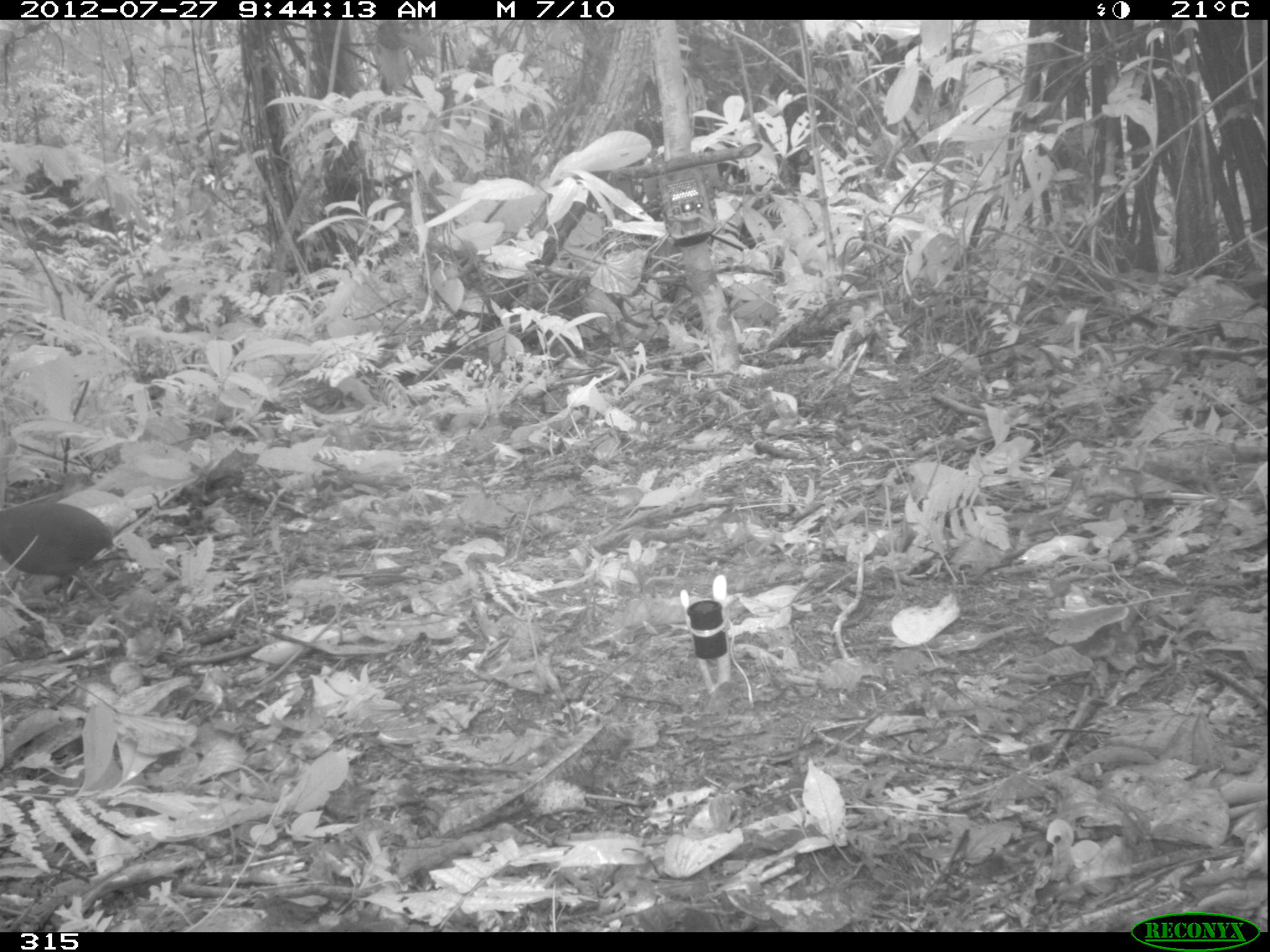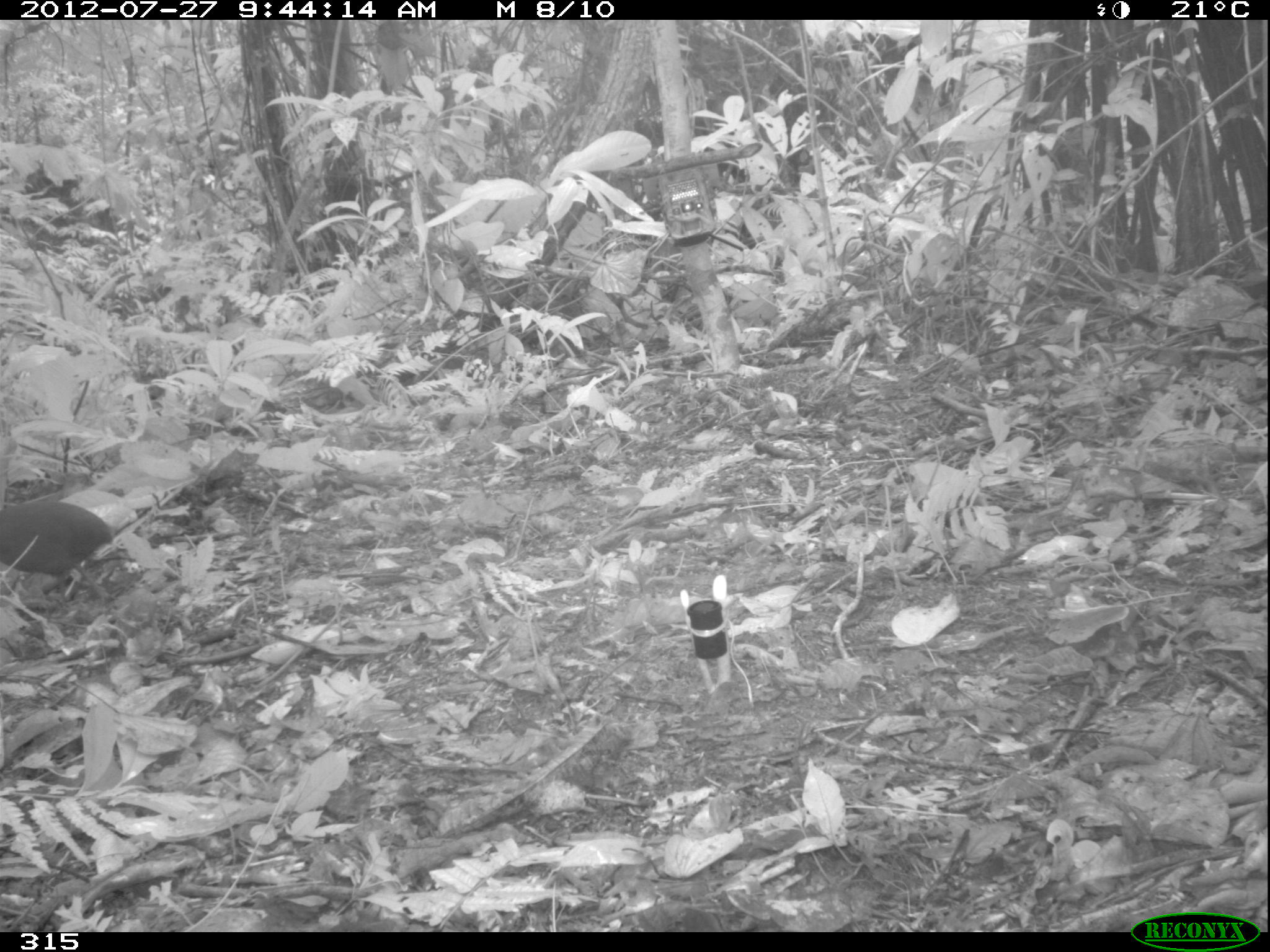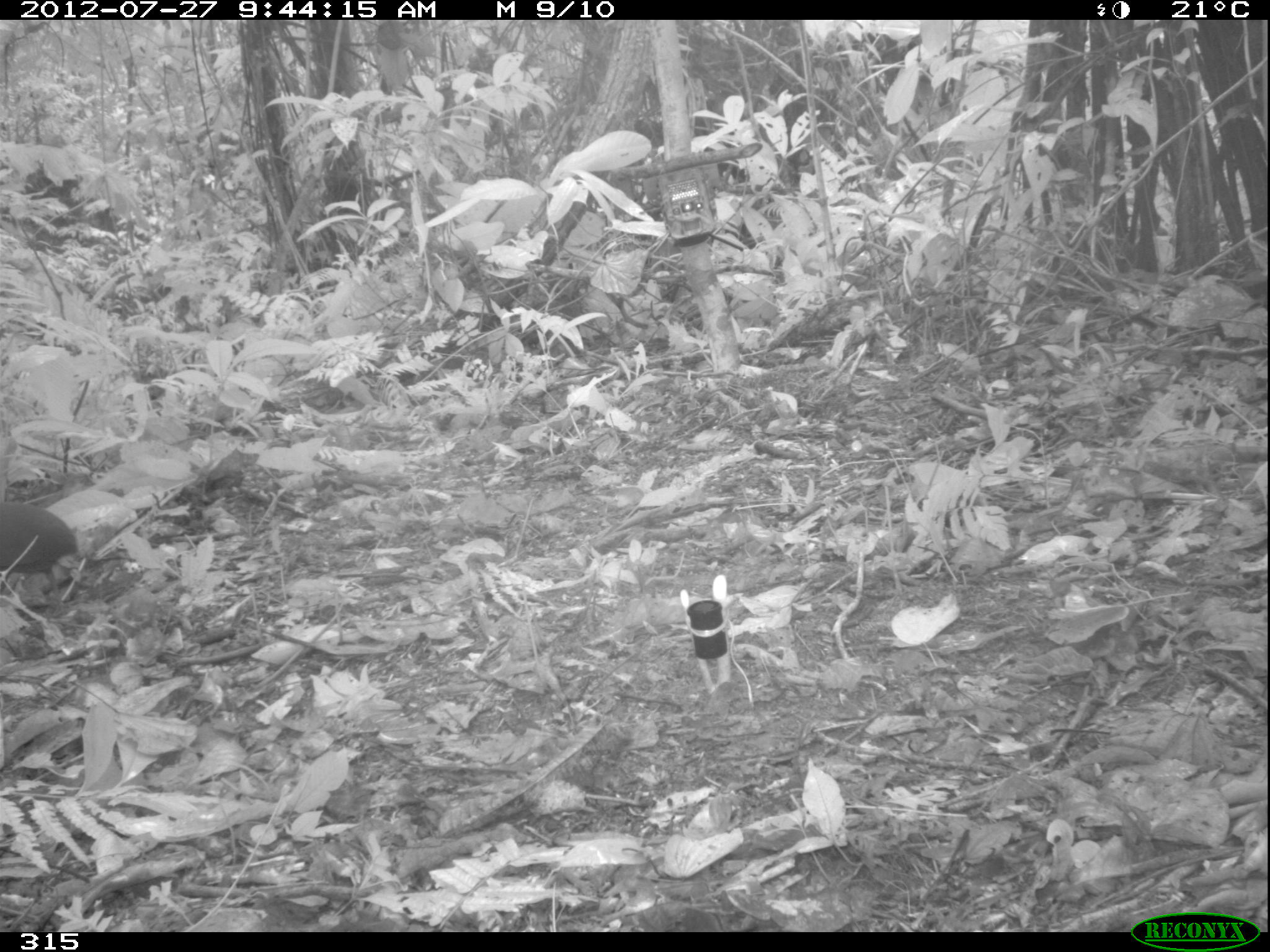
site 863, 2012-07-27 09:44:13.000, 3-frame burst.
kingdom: Animalia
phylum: Chordata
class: Aves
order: Galliformes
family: Phasianidae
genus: Alectoris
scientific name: Alectoris rufa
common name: red-legged partridge